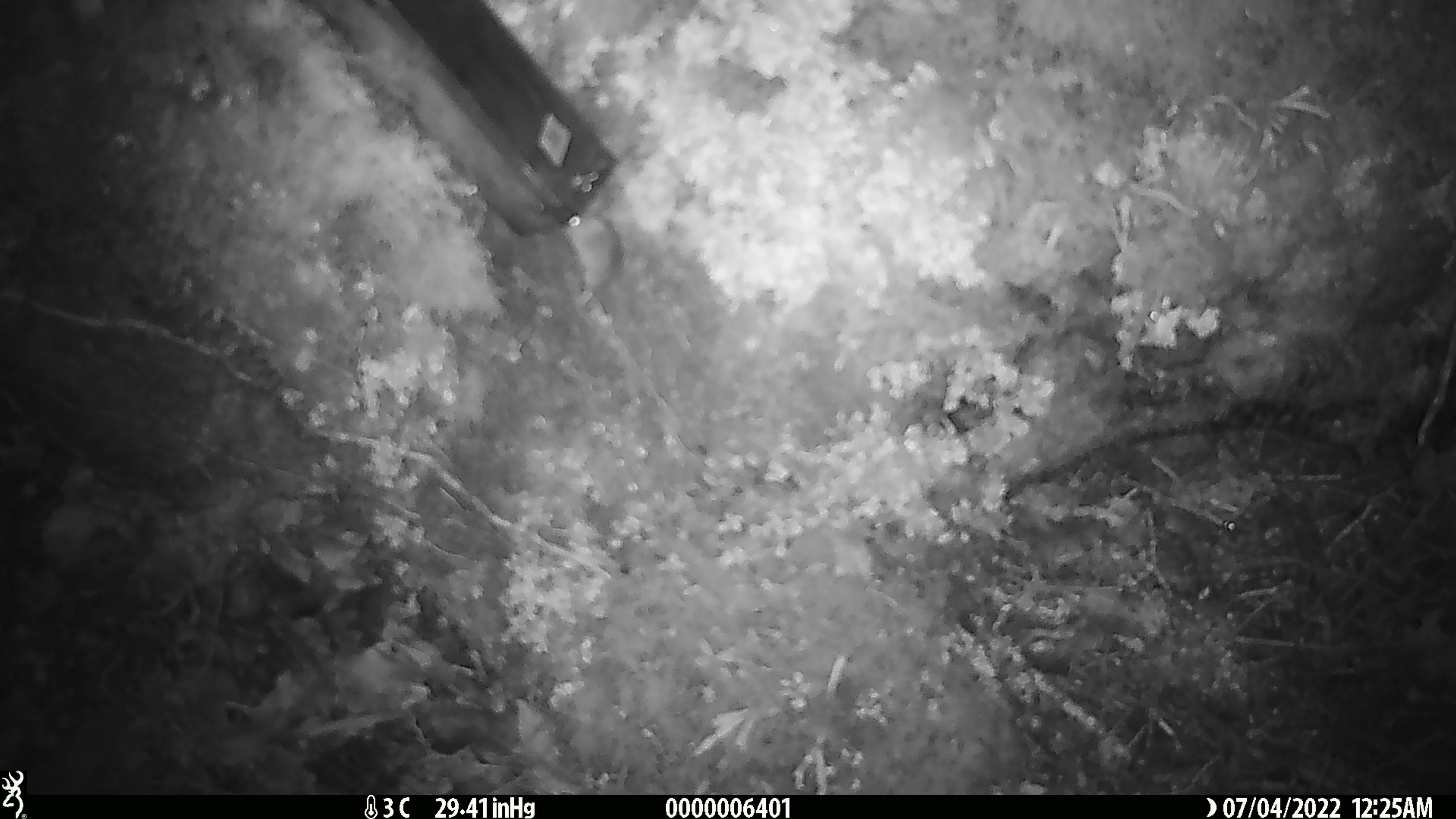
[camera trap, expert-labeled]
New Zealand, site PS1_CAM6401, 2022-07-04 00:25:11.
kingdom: Animalia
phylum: Chordata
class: Mammalia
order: Rodentia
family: Muridae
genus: Mus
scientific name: Mus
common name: mouse